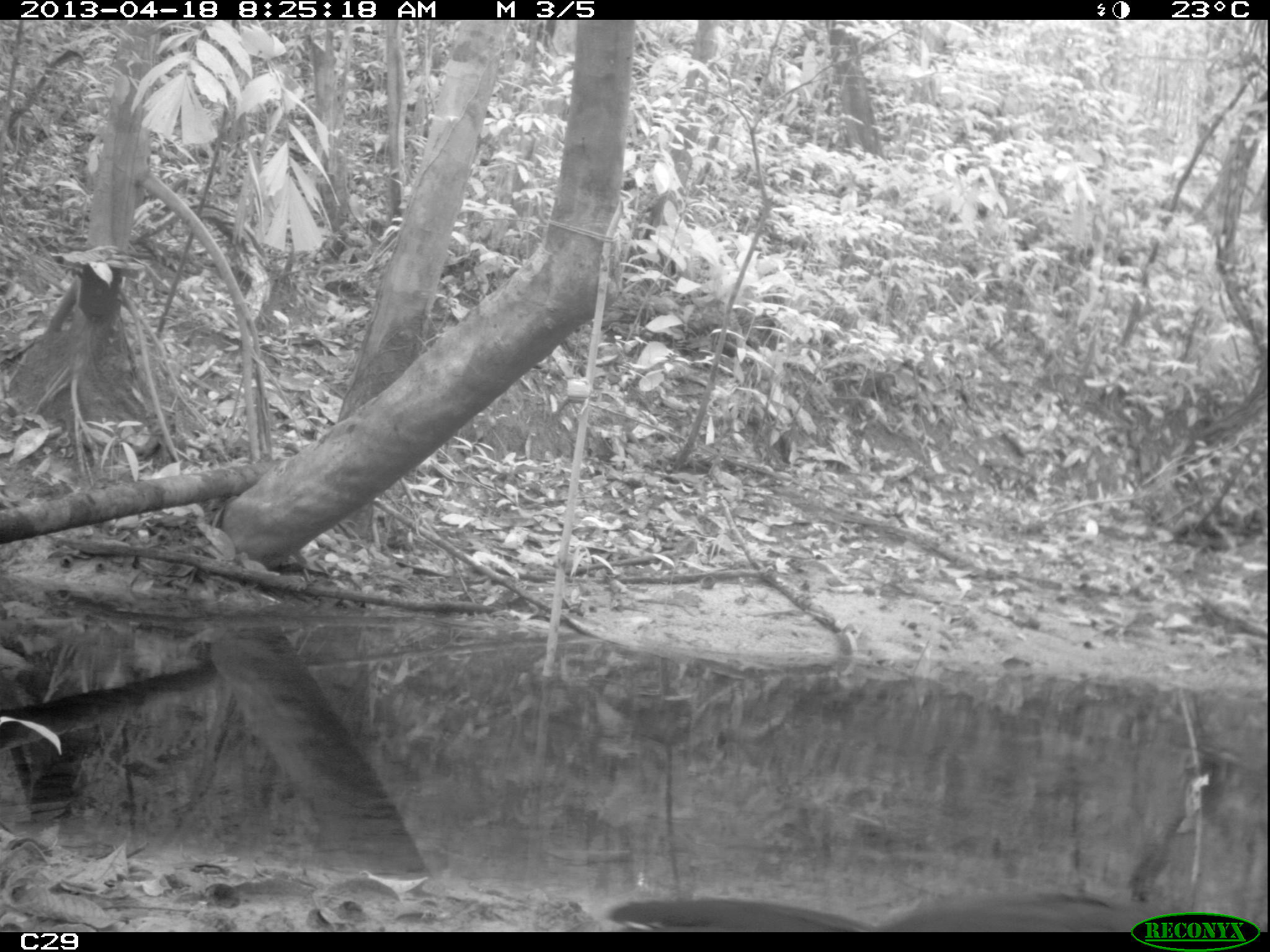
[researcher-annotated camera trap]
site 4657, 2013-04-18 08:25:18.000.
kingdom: Animalia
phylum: Chordata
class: Aves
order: Galliformes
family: Cracidae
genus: Mitu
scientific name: Mitu tomentosum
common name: crestless curassow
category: mitu tomentosa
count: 1